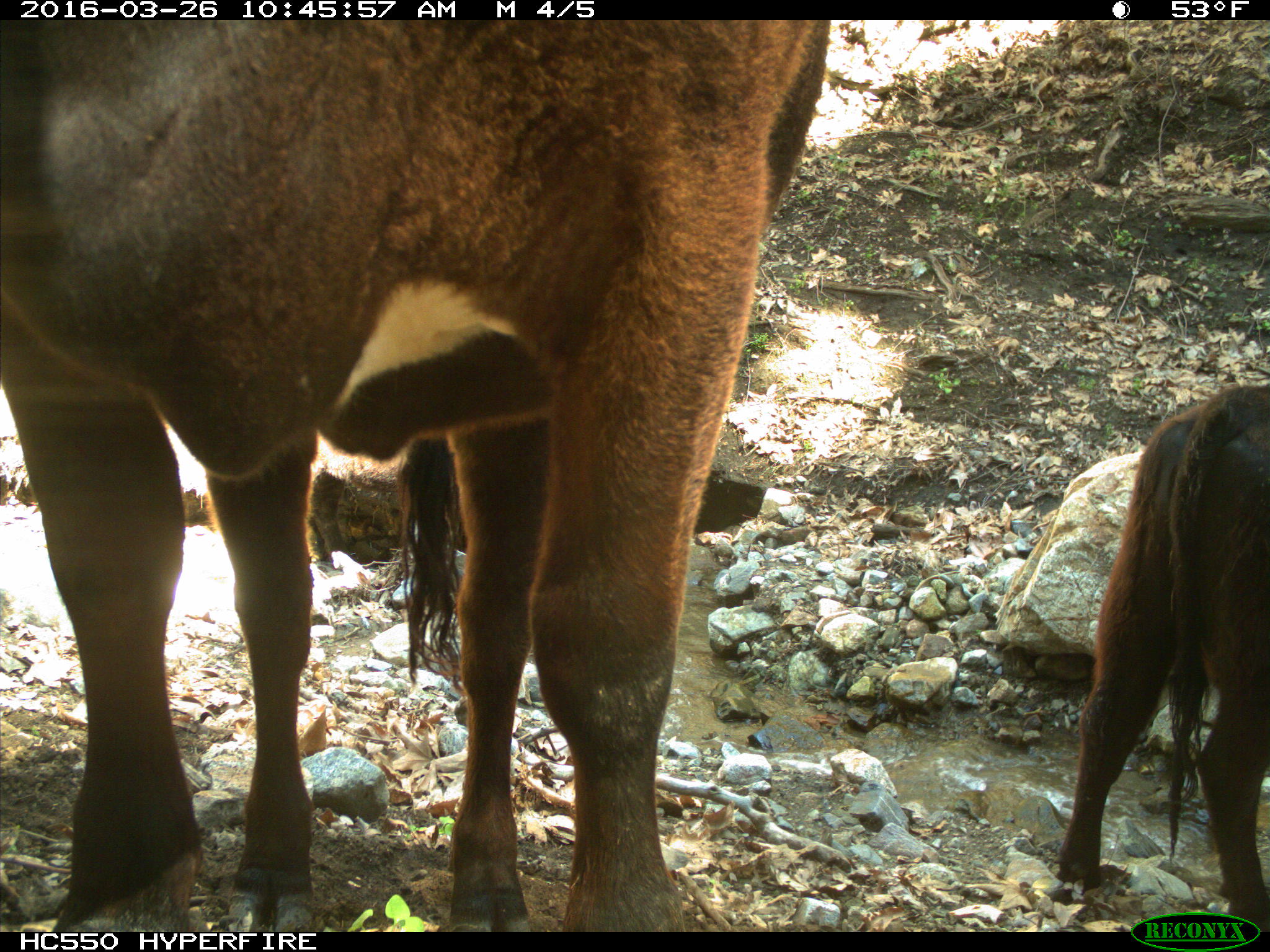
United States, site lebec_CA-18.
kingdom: Animalia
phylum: Chordata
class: Mammalia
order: Artiodactyla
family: Bovidae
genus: Bos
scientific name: Bos taurus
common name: domestic cow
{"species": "Bos taurus (domestic cow)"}